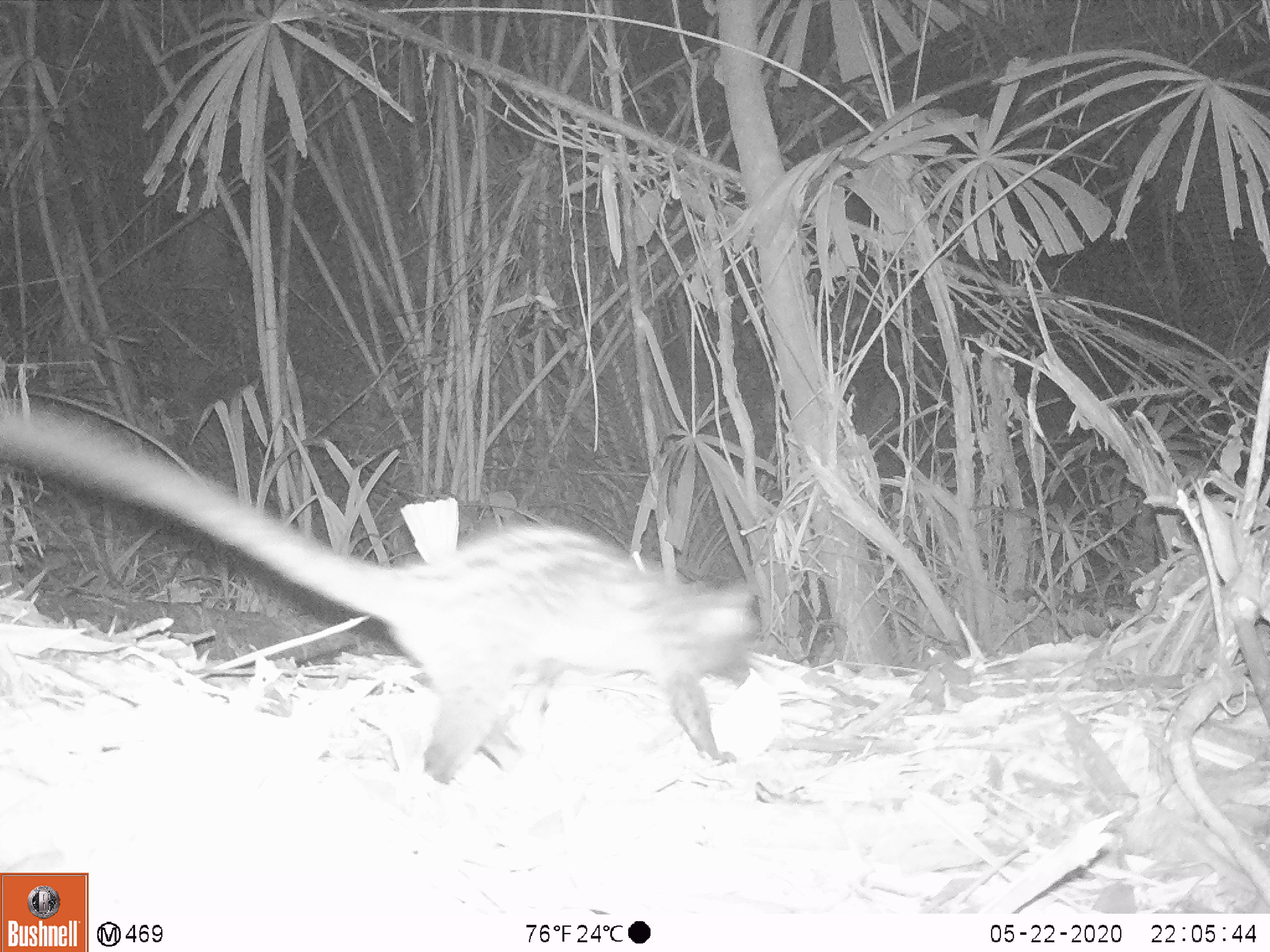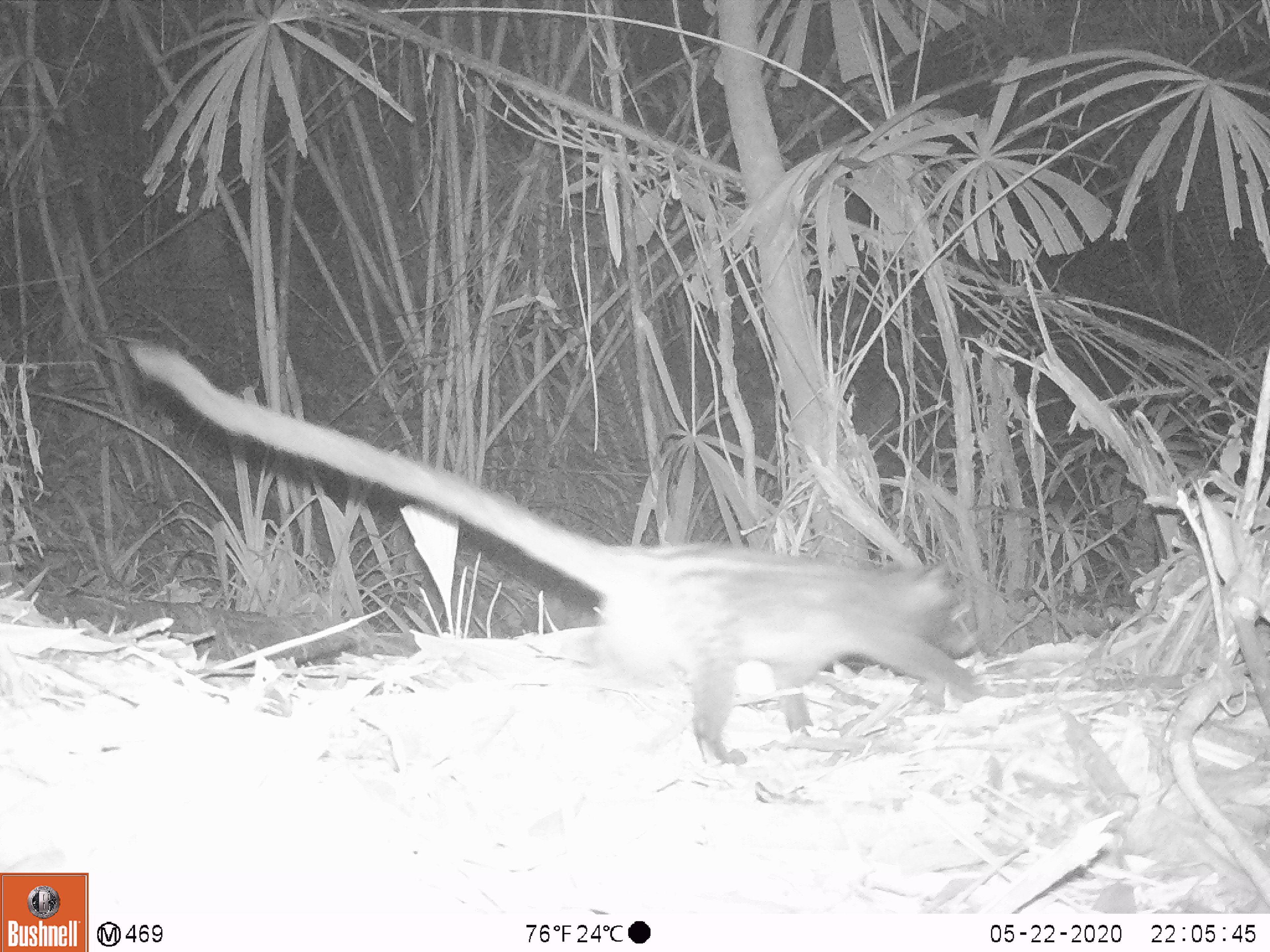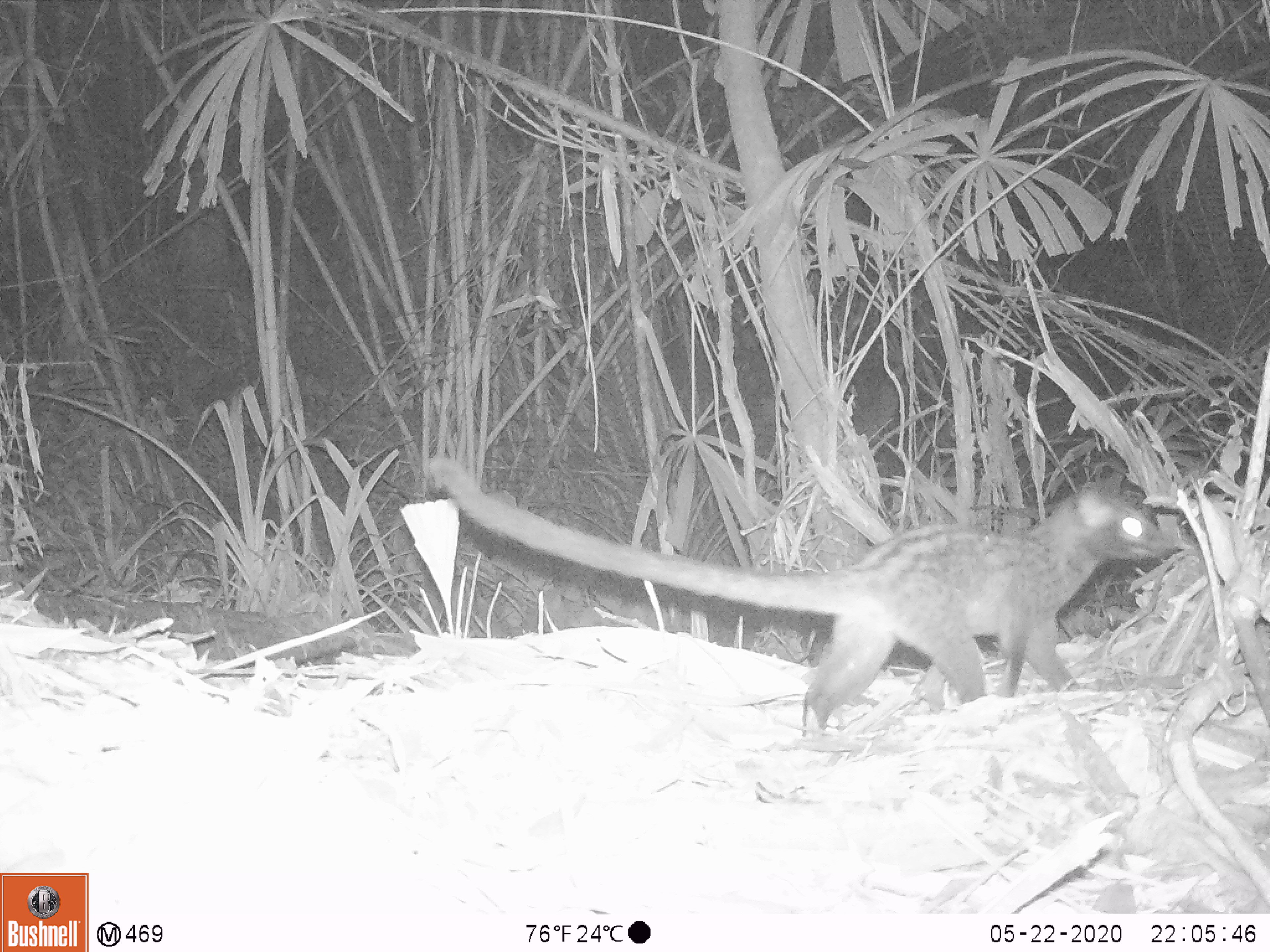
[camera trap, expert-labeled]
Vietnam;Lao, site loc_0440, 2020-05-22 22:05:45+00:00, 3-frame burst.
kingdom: Animalia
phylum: Chordata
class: Mammalia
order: Carnivora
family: Viverridae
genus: Paradoxurus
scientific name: Paradoxurus hermaphroditus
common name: common palm civet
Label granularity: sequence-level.